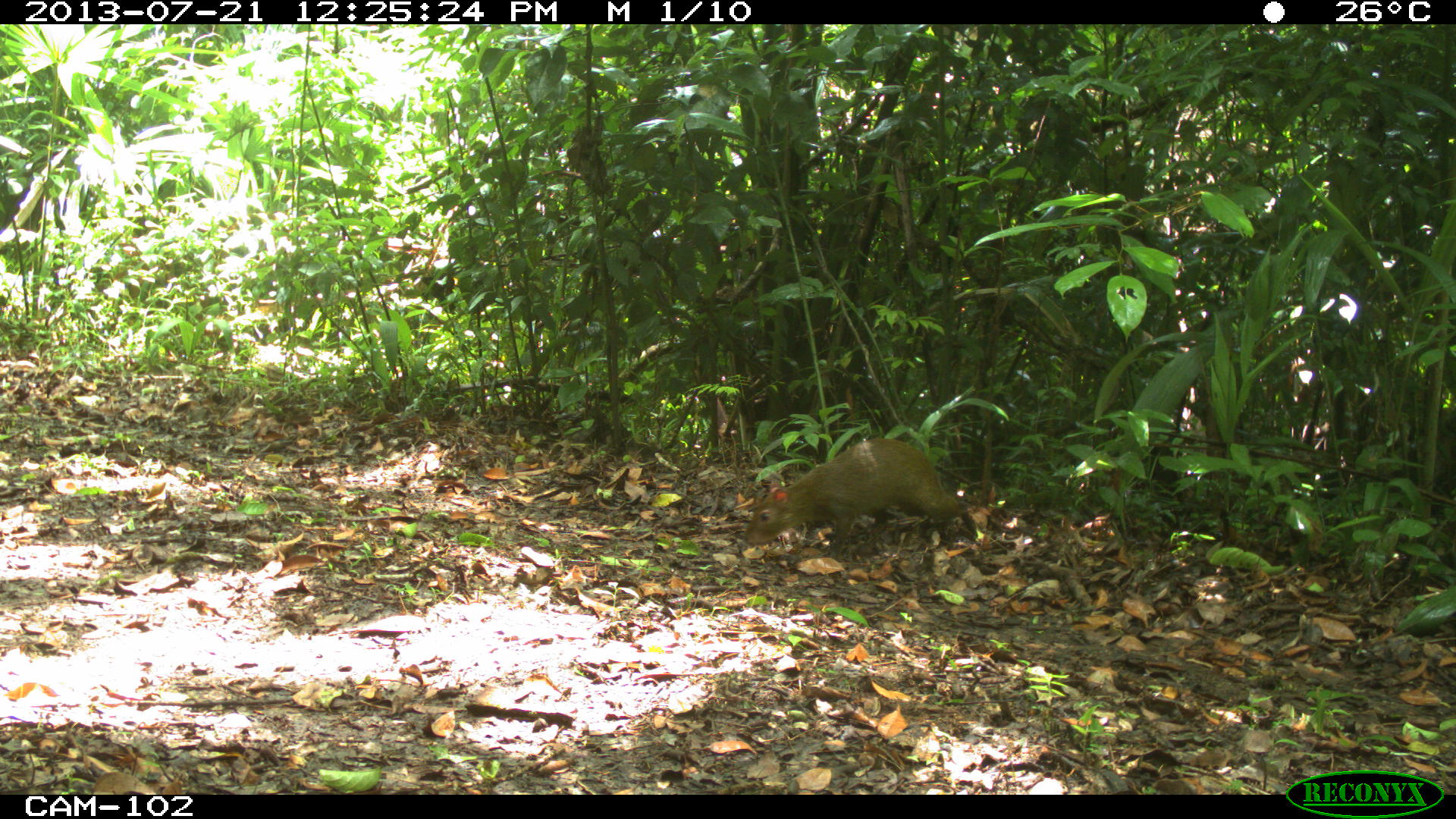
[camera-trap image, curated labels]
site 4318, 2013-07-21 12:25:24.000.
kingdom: Animalia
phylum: Chordata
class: Mammalia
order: Rodentia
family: Dasyproctidae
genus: Dasyprocta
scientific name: Dasyprocta punctata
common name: central american agouti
Dasyprocta punctata (central american agouti), count 1.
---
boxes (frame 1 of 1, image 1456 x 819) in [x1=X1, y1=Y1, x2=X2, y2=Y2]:
dasyprocta punctata: [x1=743, y1=435, x2=976, y2=562]